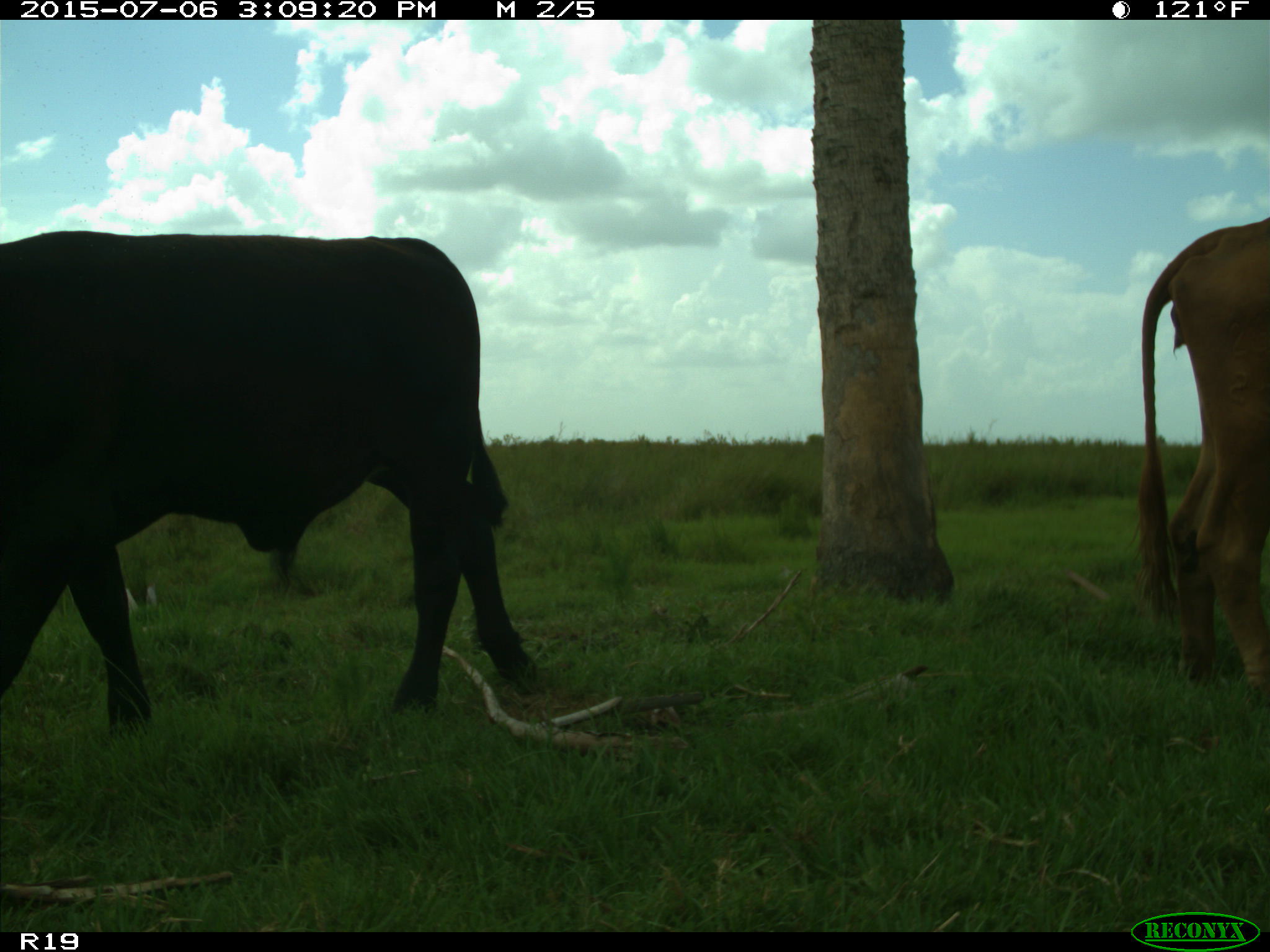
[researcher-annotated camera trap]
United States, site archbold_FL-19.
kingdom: Animalia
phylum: Chordata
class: Mammalia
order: Artiodactyla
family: Bovidae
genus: Bos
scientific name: Bos taurus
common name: domestic cow